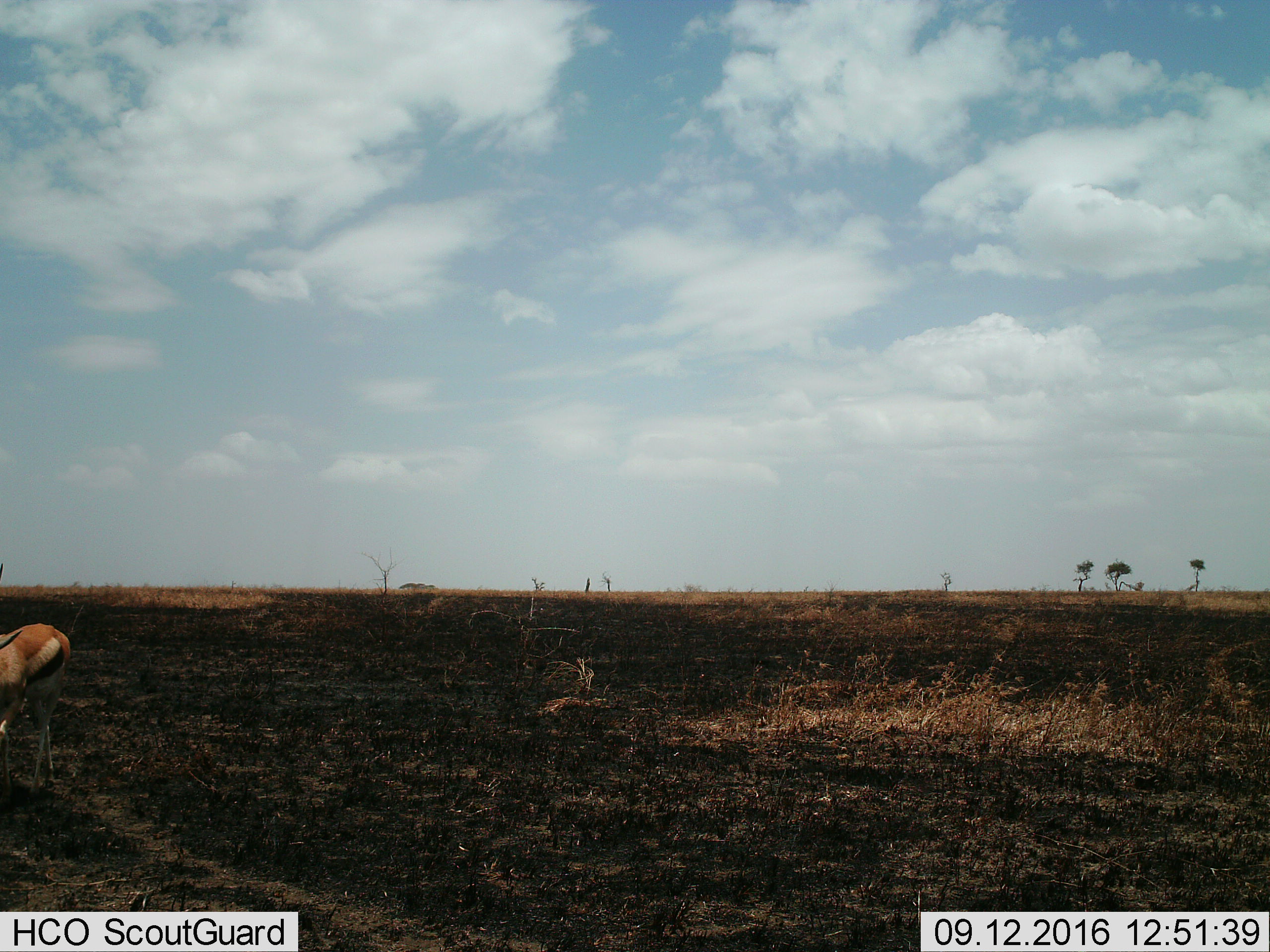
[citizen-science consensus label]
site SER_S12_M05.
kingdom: Animalia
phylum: Chordata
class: Mammalia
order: Artiodactyla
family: Bovidae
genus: Eudorcas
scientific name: Eudorcas thomsonii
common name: thomson's gazelle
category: gazellethomsons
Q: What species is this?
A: Gazellethomsons (thomson's gazelle) (Eudorcas thomsonii).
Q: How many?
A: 1.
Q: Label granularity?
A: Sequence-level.